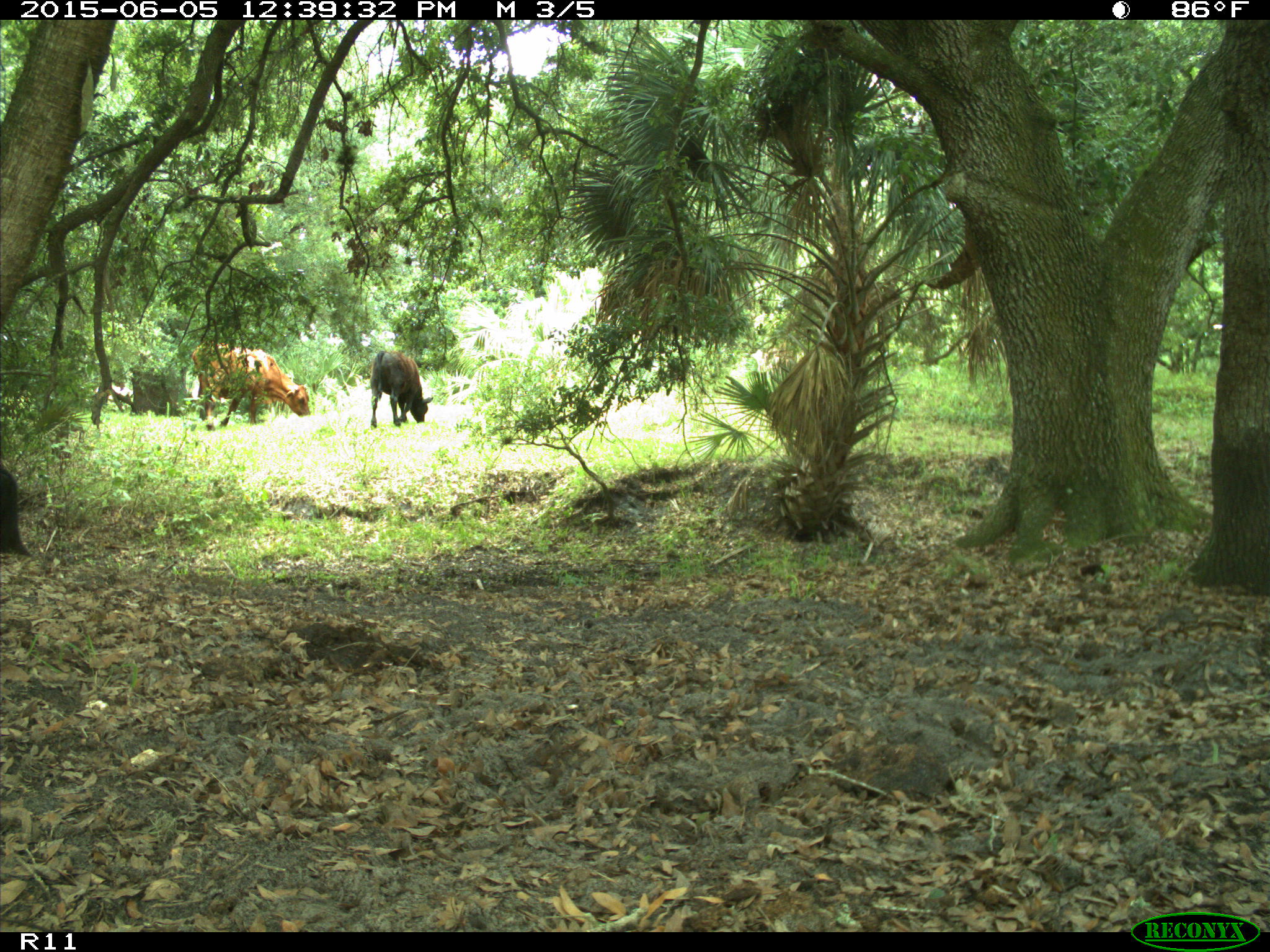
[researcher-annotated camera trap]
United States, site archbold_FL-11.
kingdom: Animalia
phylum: Chordata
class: Mammalia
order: Artiodactyla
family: Bovidae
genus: Bos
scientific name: Bos taurus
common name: domestic cow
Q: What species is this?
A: Bos taurus (domestic cow).